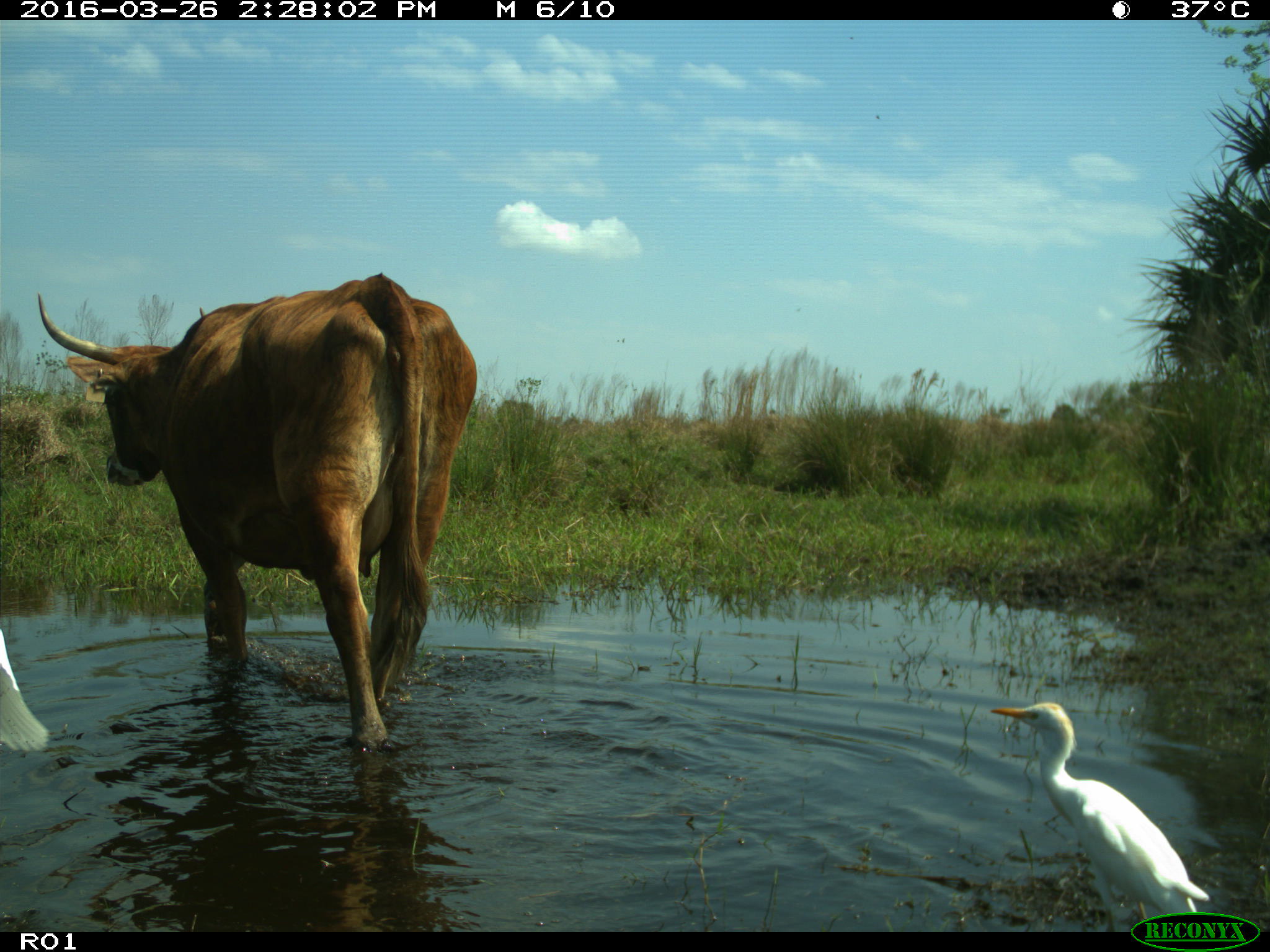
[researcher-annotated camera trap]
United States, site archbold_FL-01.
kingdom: Animalia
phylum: Chordata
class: Mammalia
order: Artiodactyla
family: Bovidae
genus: Bos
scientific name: Bos taurus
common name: domestic cow